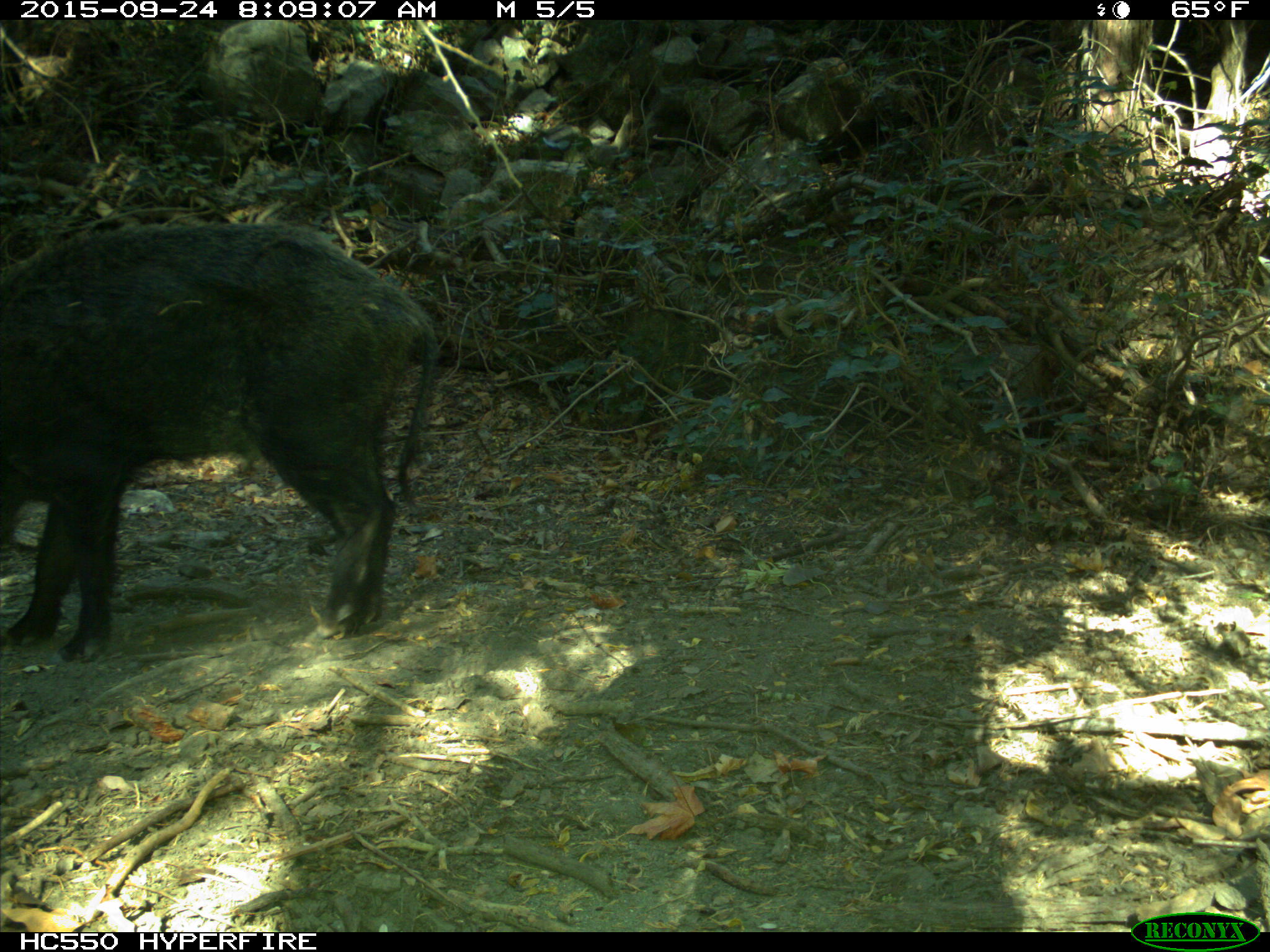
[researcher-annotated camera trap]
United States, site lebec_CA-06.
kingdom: Animalia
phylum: Chordata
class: Mammalia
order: Artiodactyla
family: Suidae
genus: Sus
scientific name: Sus scrofa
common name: wild boar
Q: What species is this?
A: Sus scrofa (wild boar).